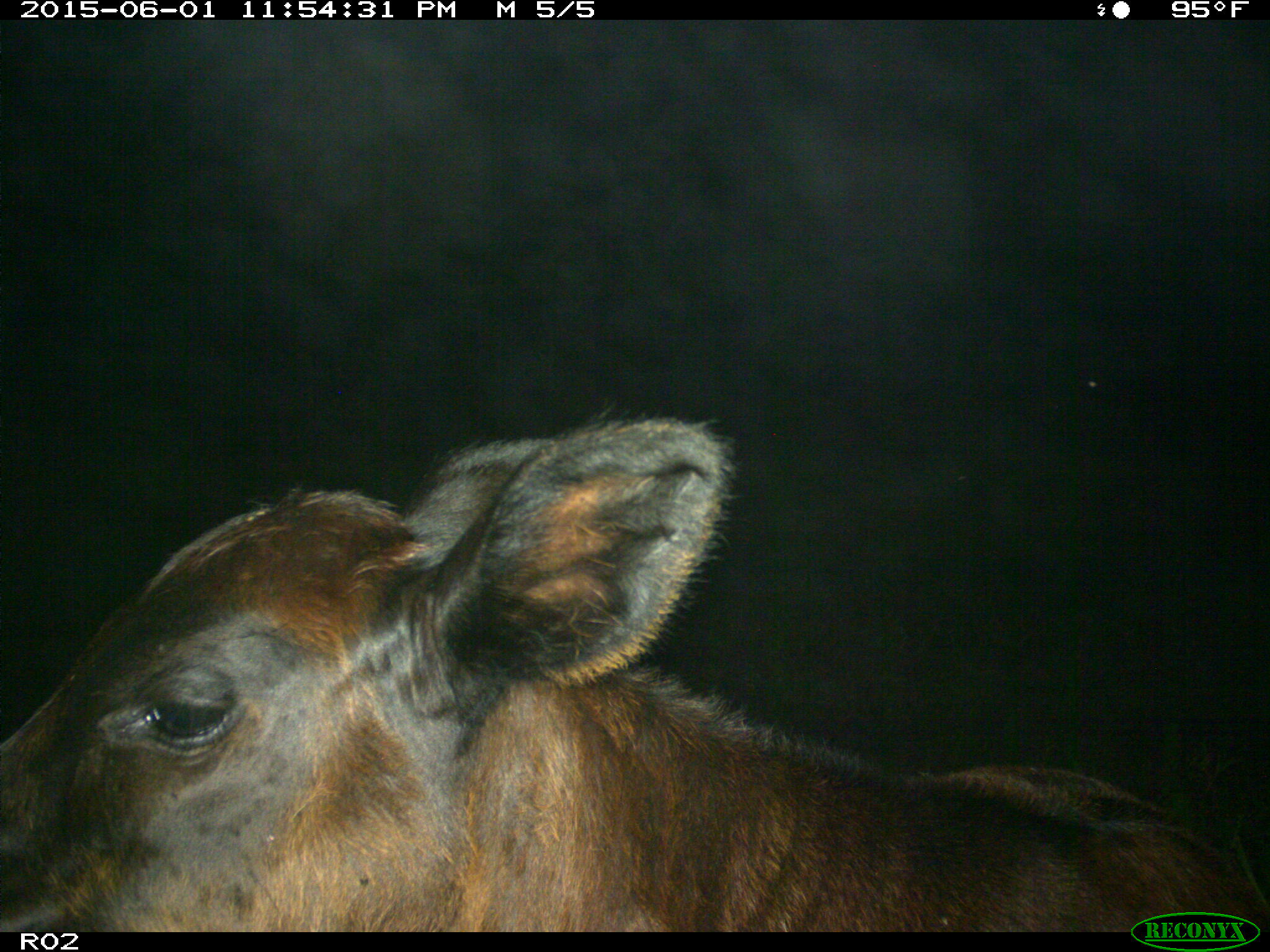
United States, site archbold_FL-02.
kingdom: Animalia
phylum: Chordata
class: Mammalia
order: Artiodactyla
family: Bovidae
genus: Bos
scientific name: Bos taurus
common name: domestic cow